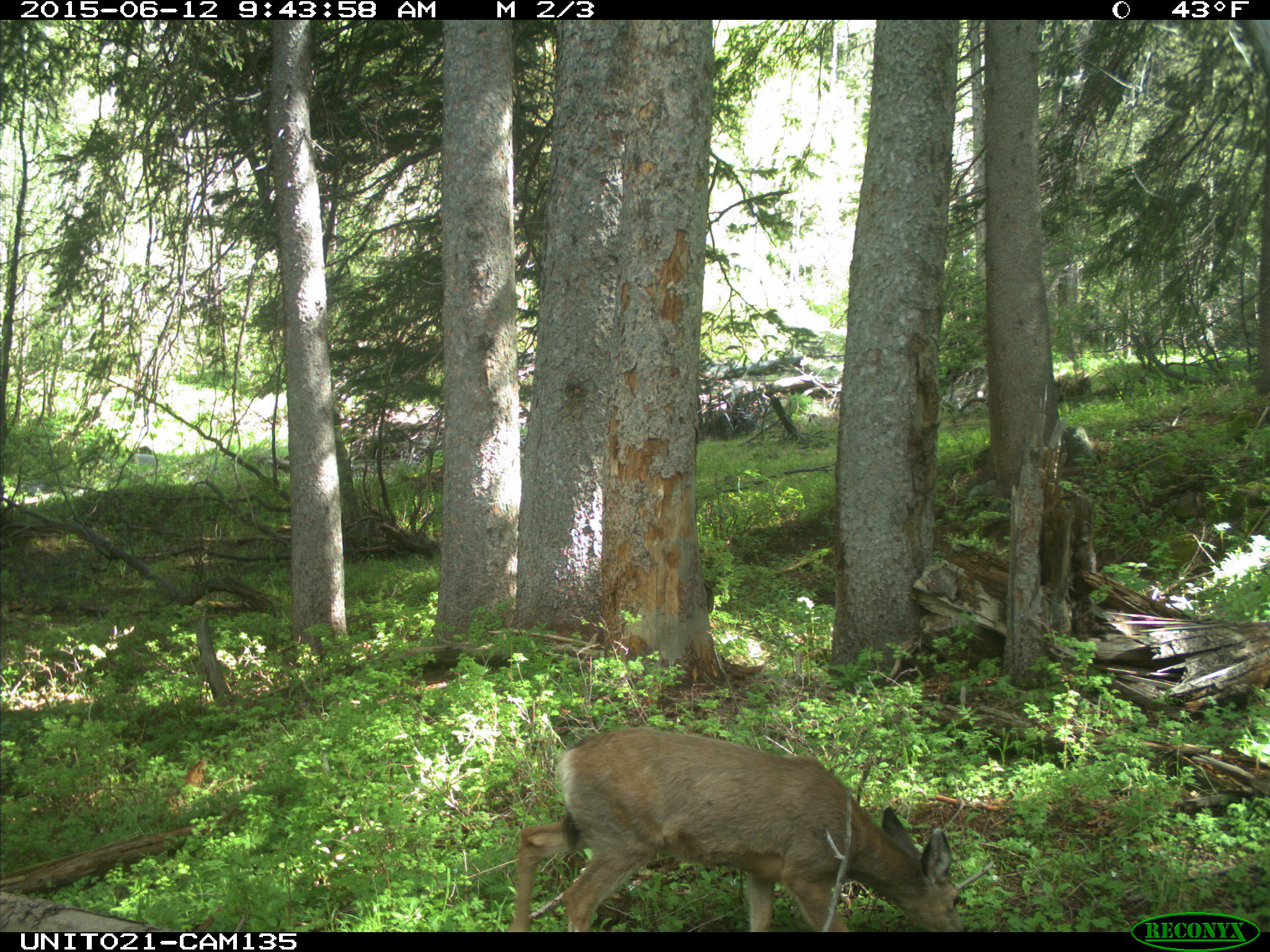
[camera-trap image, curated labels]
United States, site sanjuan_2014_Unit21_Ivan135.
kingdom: Animalia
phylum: Chordata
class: Mammalia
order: Artiodactyla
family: Cervidae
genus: Odocoileus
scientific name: Odocoileus hemionus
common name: mule deer